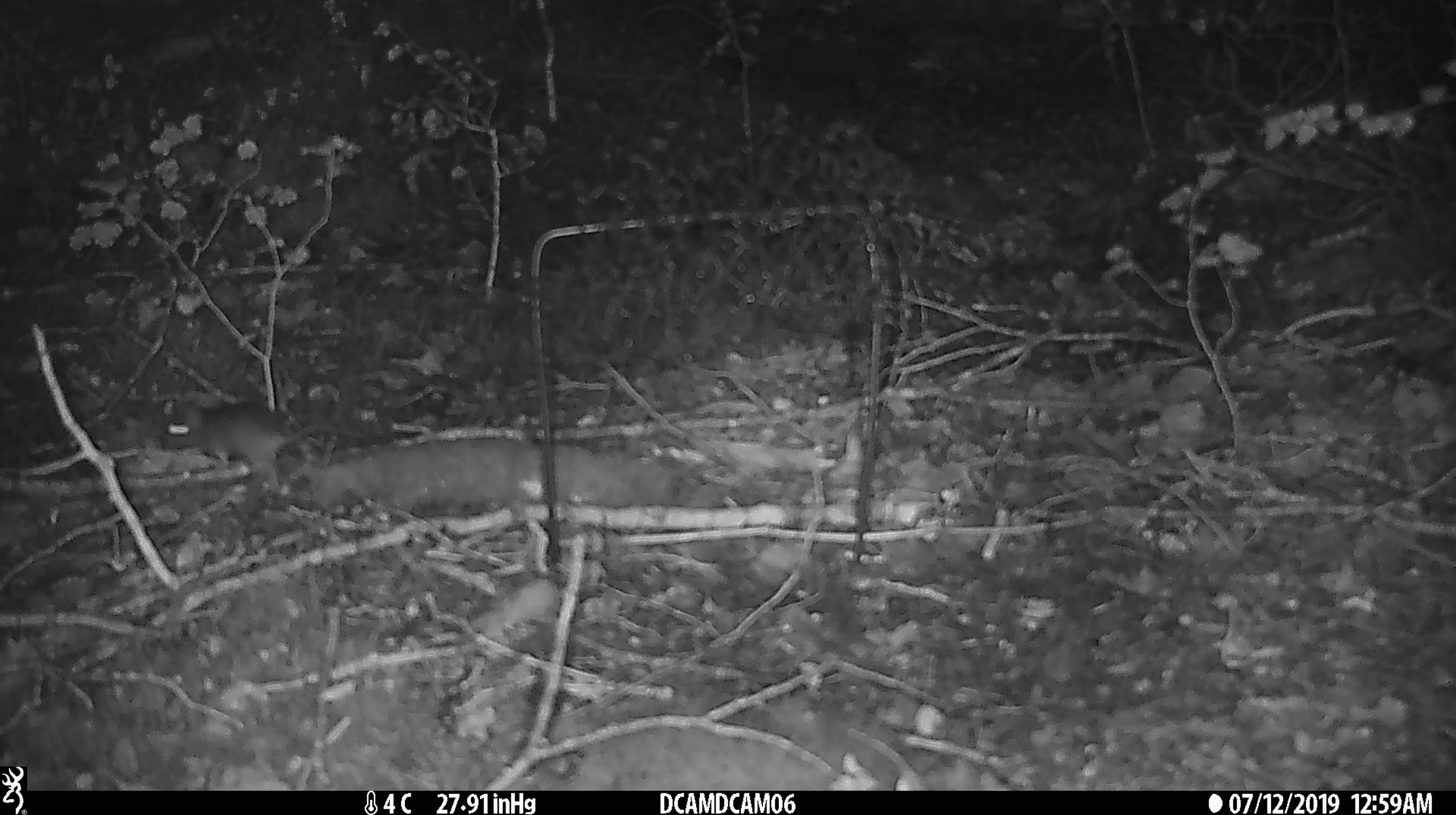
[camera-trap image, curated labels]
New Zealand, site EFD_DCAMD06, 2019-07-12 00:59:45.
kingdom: Animalia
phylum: Chordata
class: Mammalia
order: Rodentia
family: Muridae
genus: Mus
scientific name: Mus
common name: mouse